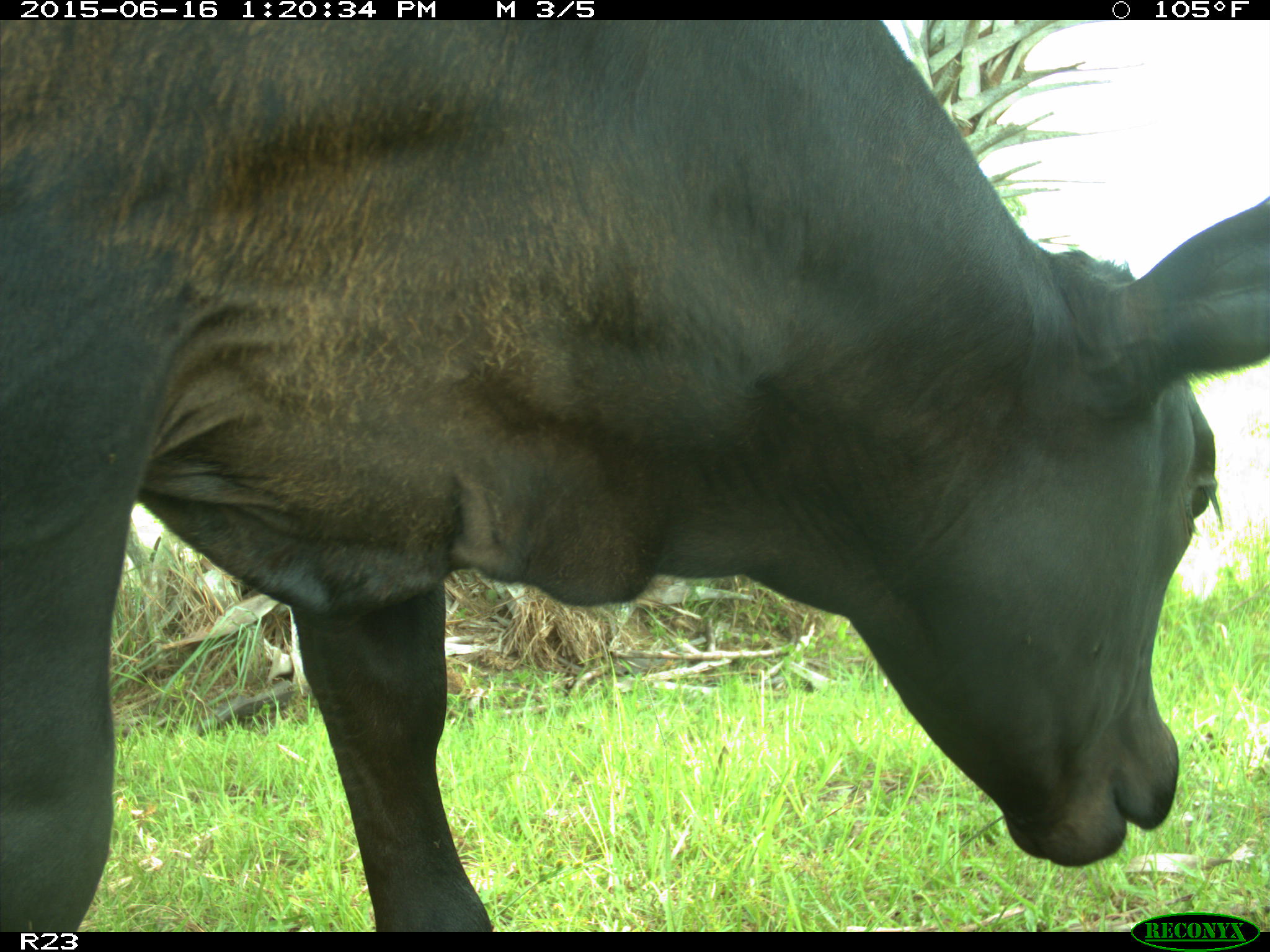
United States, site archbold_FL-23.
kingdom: Animalia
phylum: Chordata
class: Mammalia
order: Artiodactyla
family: Bovidae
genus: Bos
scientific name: Bos taurus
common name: domestic cow